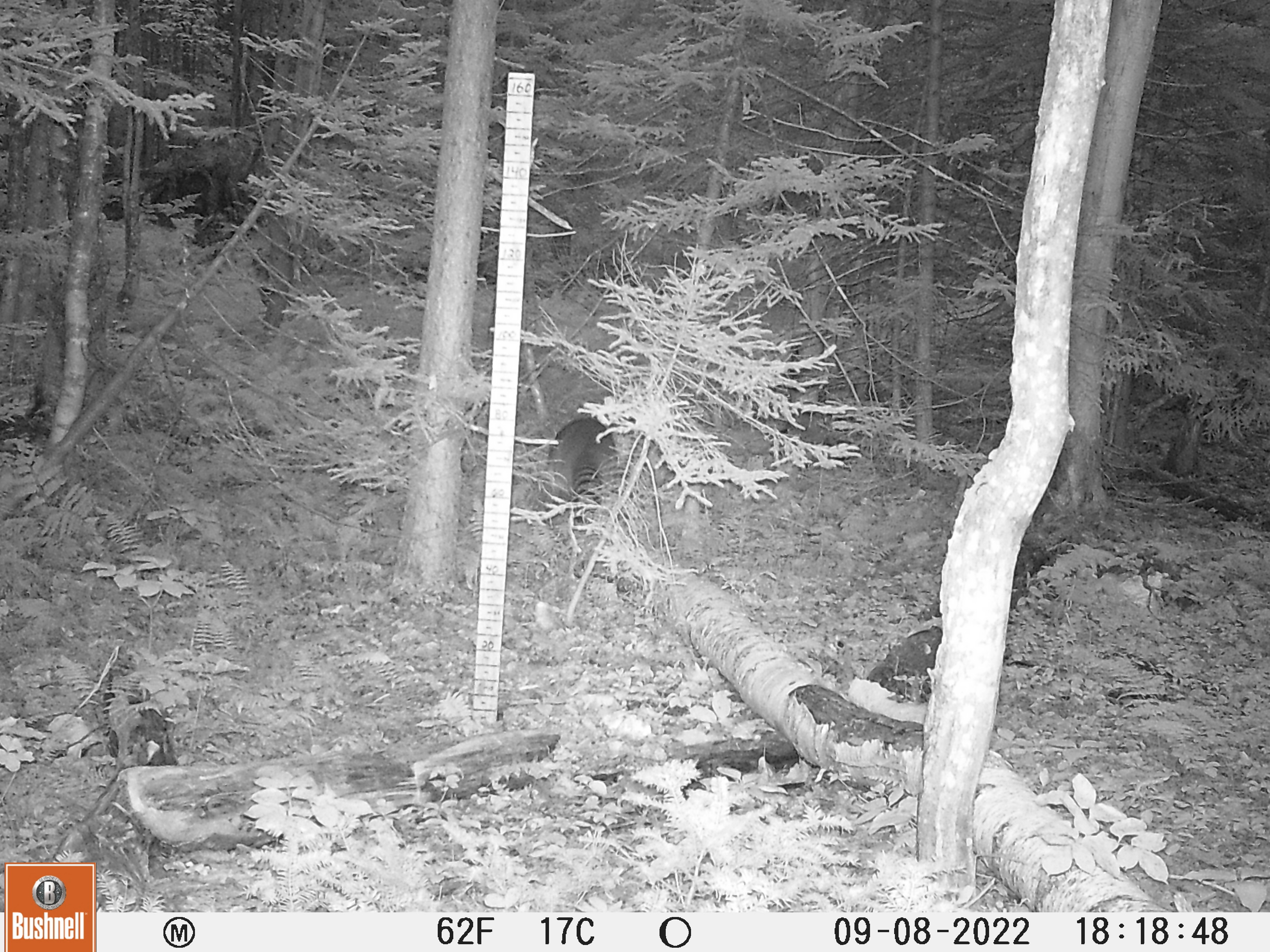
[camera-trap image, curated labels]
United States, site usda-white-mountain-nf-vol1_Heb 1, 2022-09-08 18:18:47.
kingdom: Animalia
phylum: Chordata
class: Mammalia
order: Carnivora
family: Procyonidae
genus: Procyon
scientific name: Procyon lotor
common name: raccoon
Raccoon (Procyon lotor).